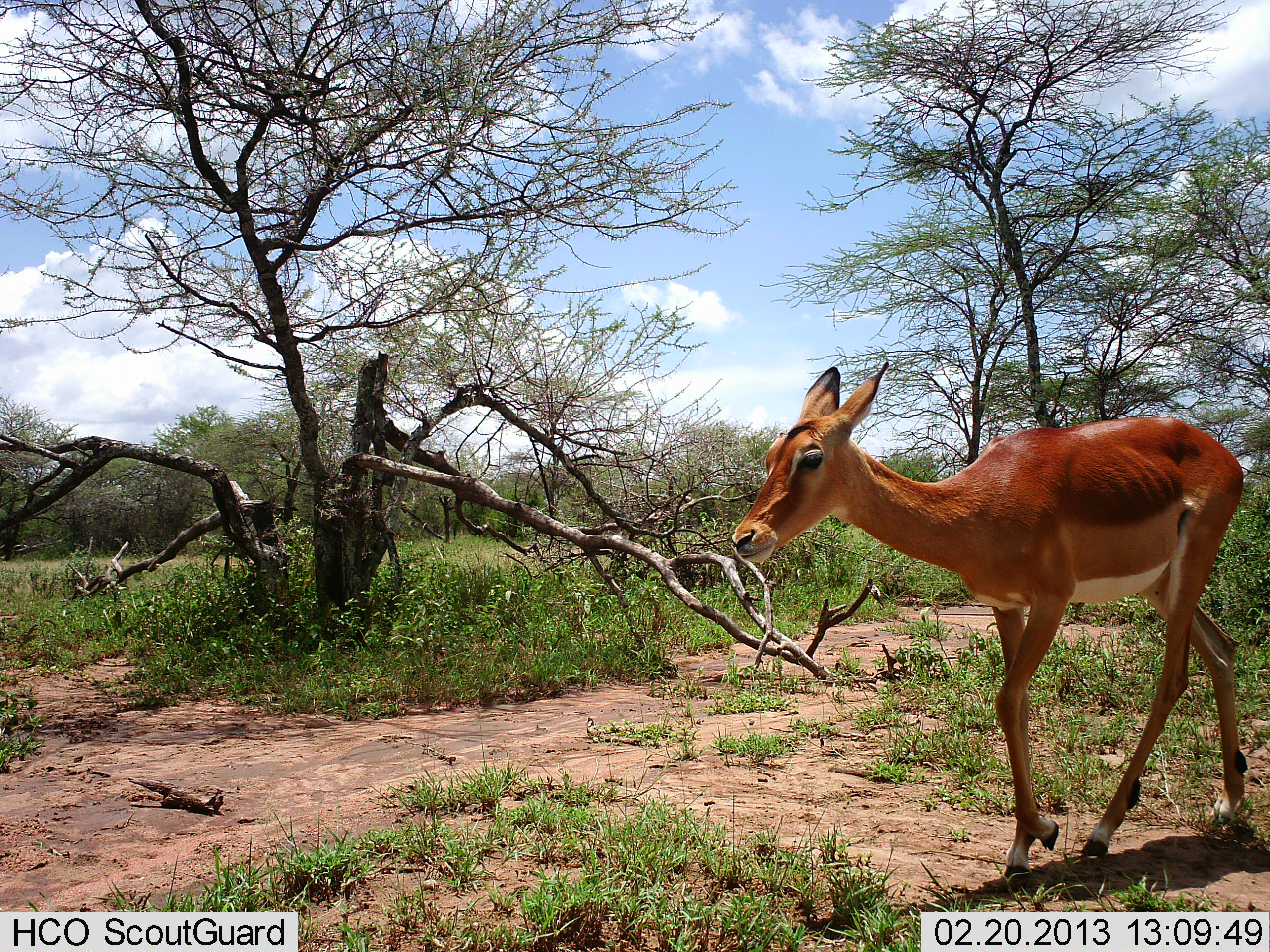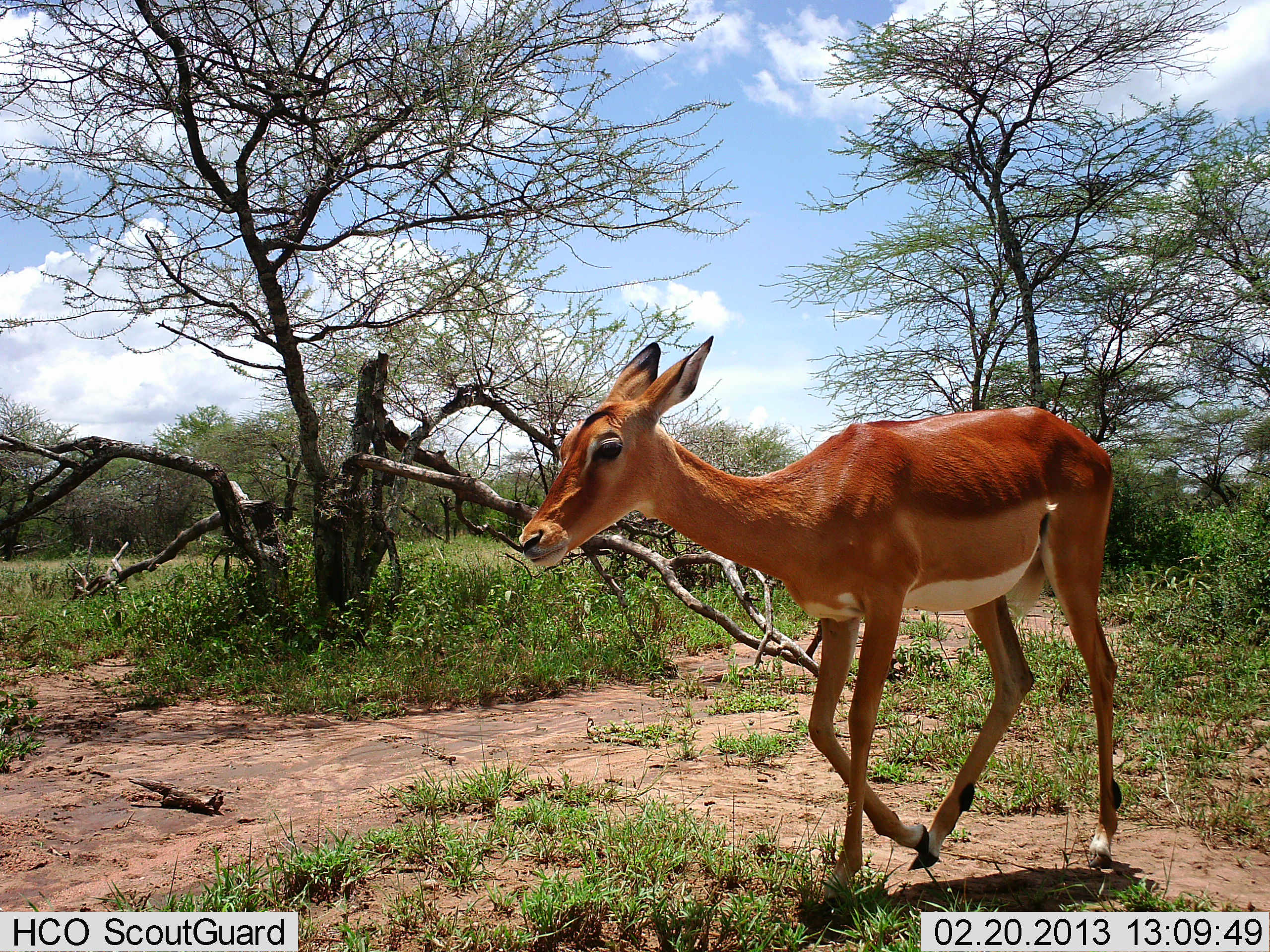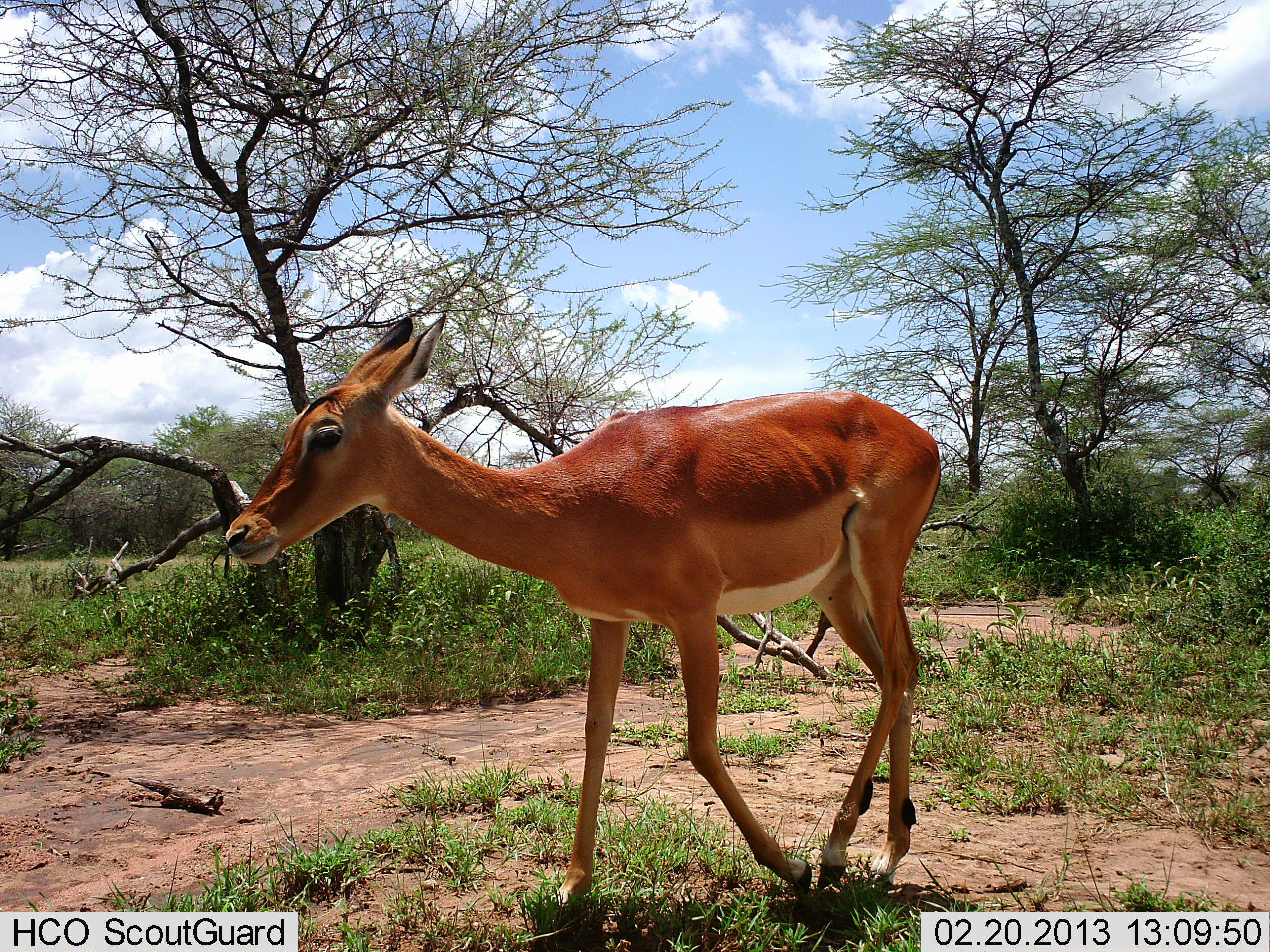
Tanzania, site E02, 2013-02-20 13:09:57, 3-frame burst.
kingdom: Animalia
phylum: Chordata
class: Mammalia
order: Artiodactyla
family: Bovidae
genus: Aepyceros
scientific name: Aepyceros melampus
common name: impala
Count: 1.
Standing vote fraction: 0%.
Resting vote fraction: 0%.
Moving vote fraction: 100%.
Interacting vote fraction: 0%.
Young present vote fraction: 4%.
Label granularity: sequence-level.